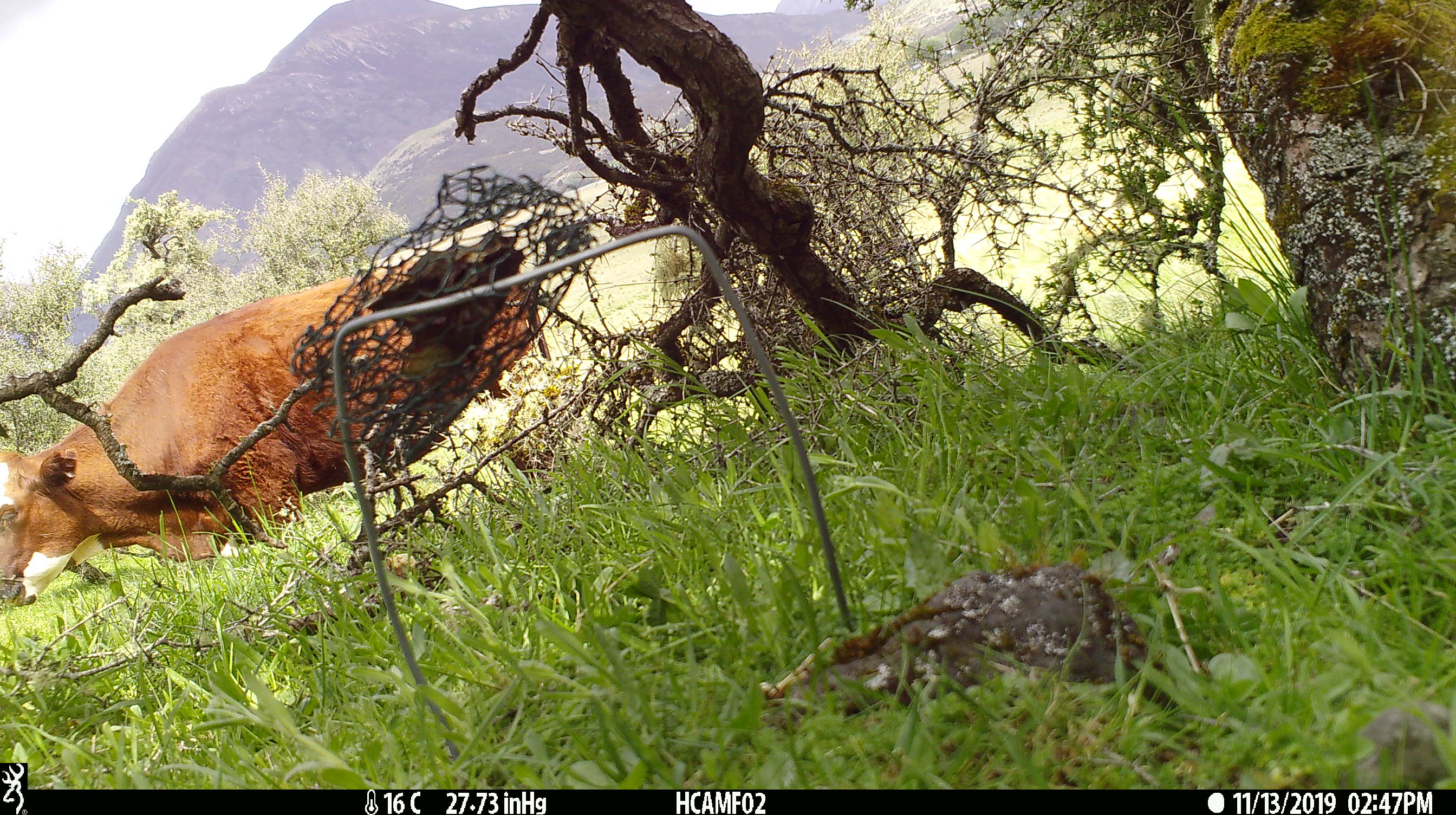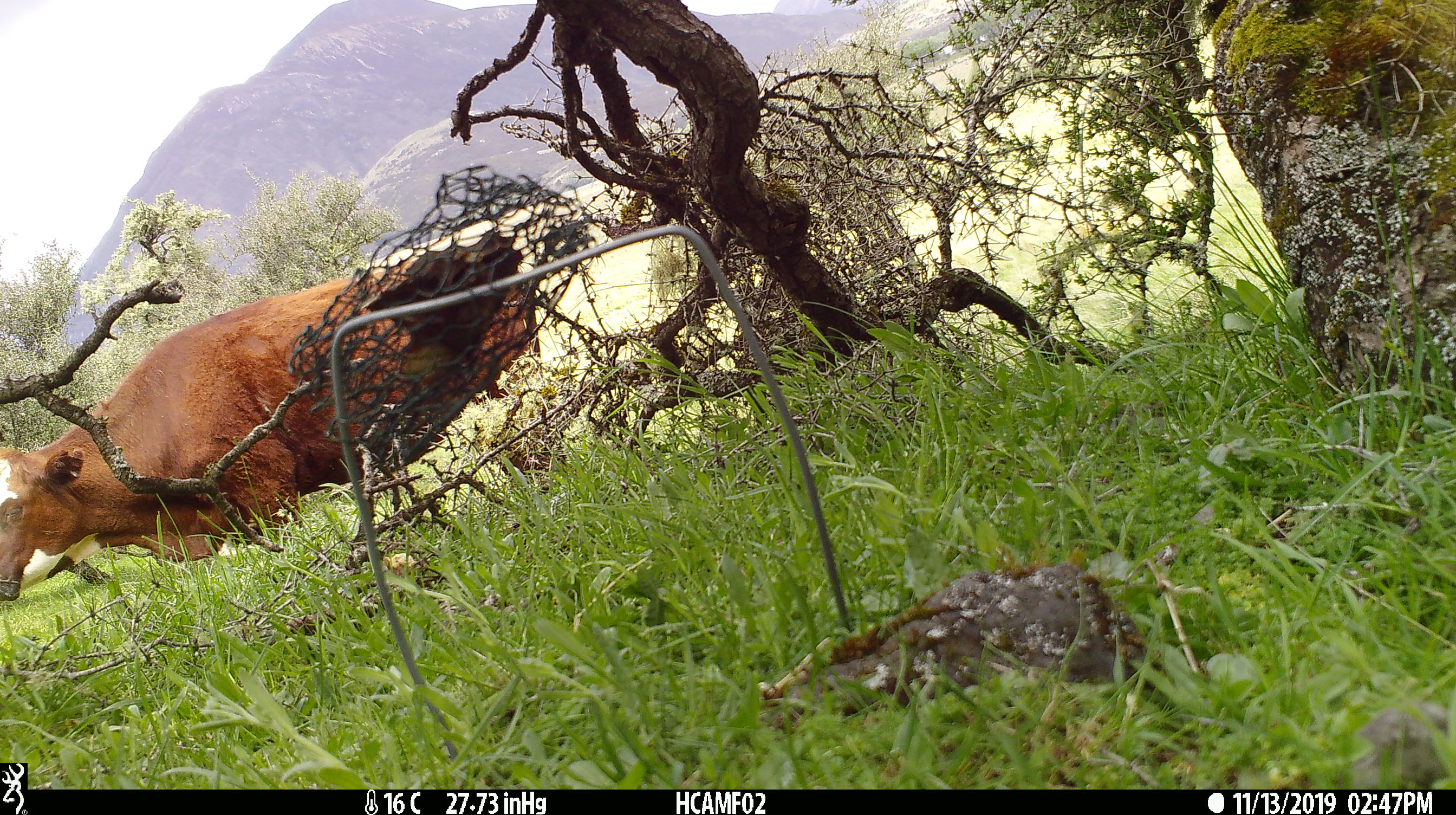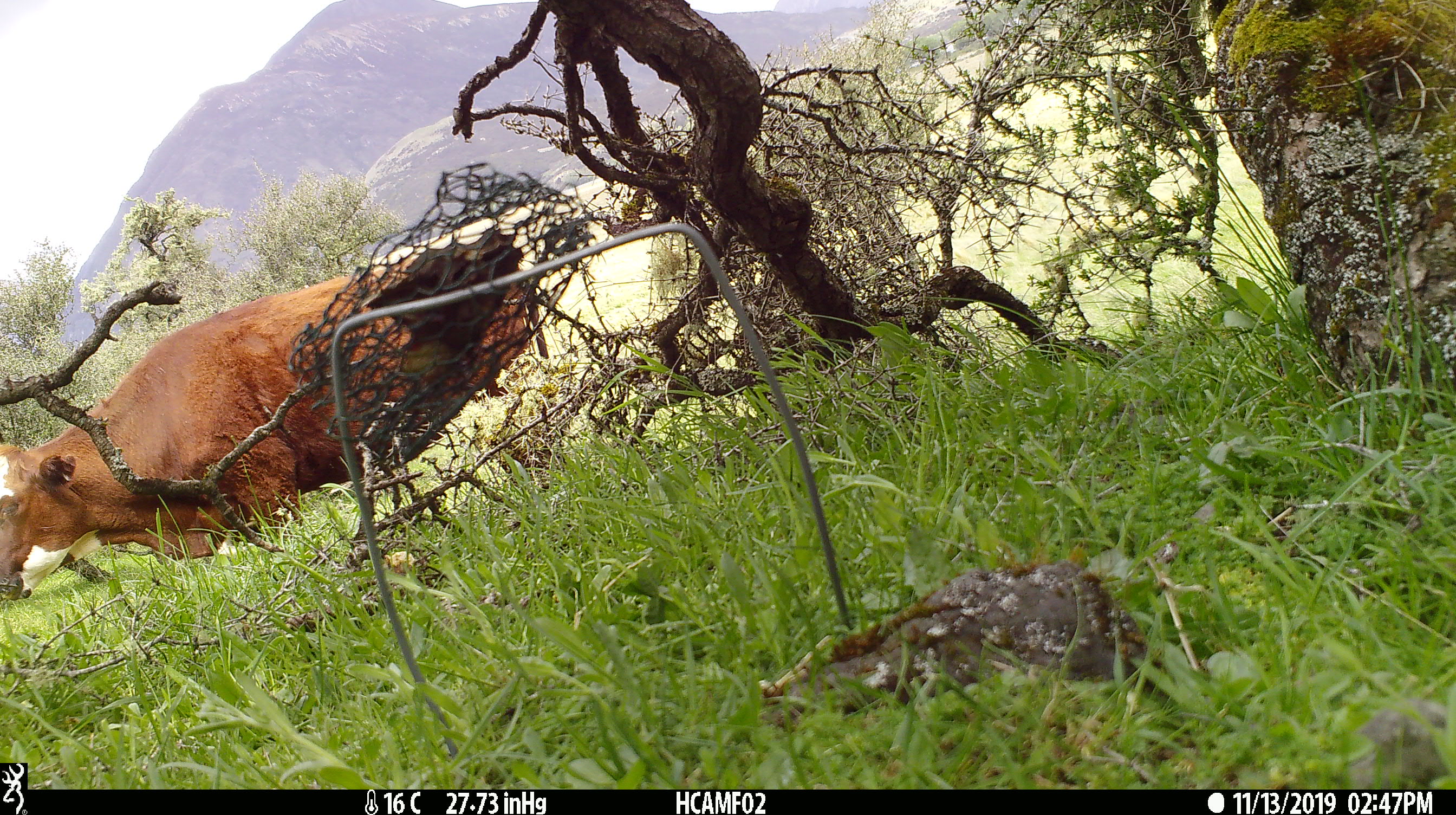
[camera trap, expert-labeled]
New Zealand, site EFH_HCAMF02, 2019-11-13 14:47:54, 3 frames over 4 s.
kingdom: Animalia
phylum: Chordata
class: Mammalia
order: Artiodactyla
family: Bovidae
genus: Bos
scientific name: Bos taurus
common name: domestic cow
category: cow